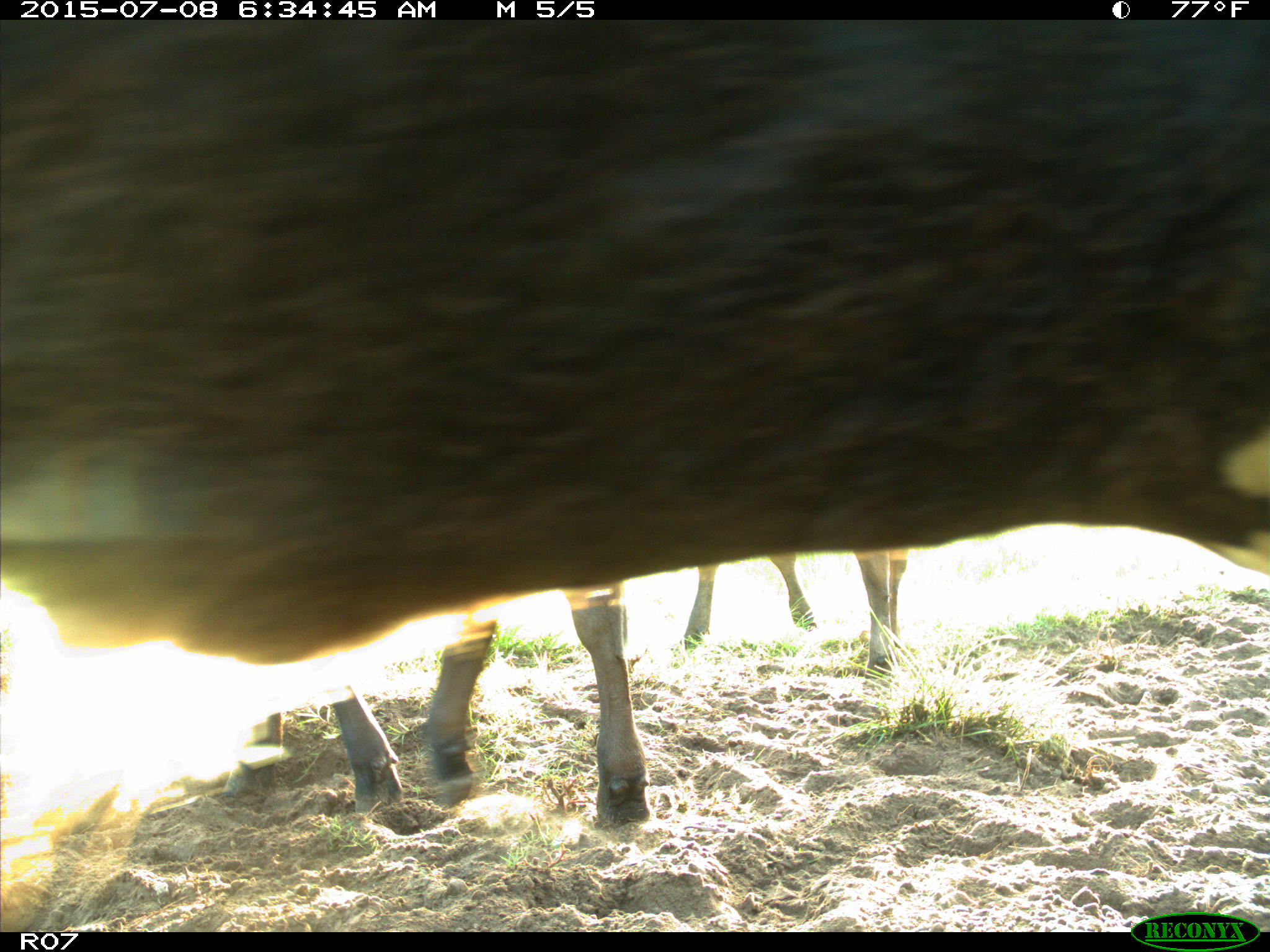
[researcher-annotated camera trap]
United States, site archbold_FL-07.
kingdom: Animalia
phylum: Chordata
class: Mammalia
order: Artiodactyla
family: Bovidae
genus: Bos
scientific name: Bos taurus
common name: domestic cow